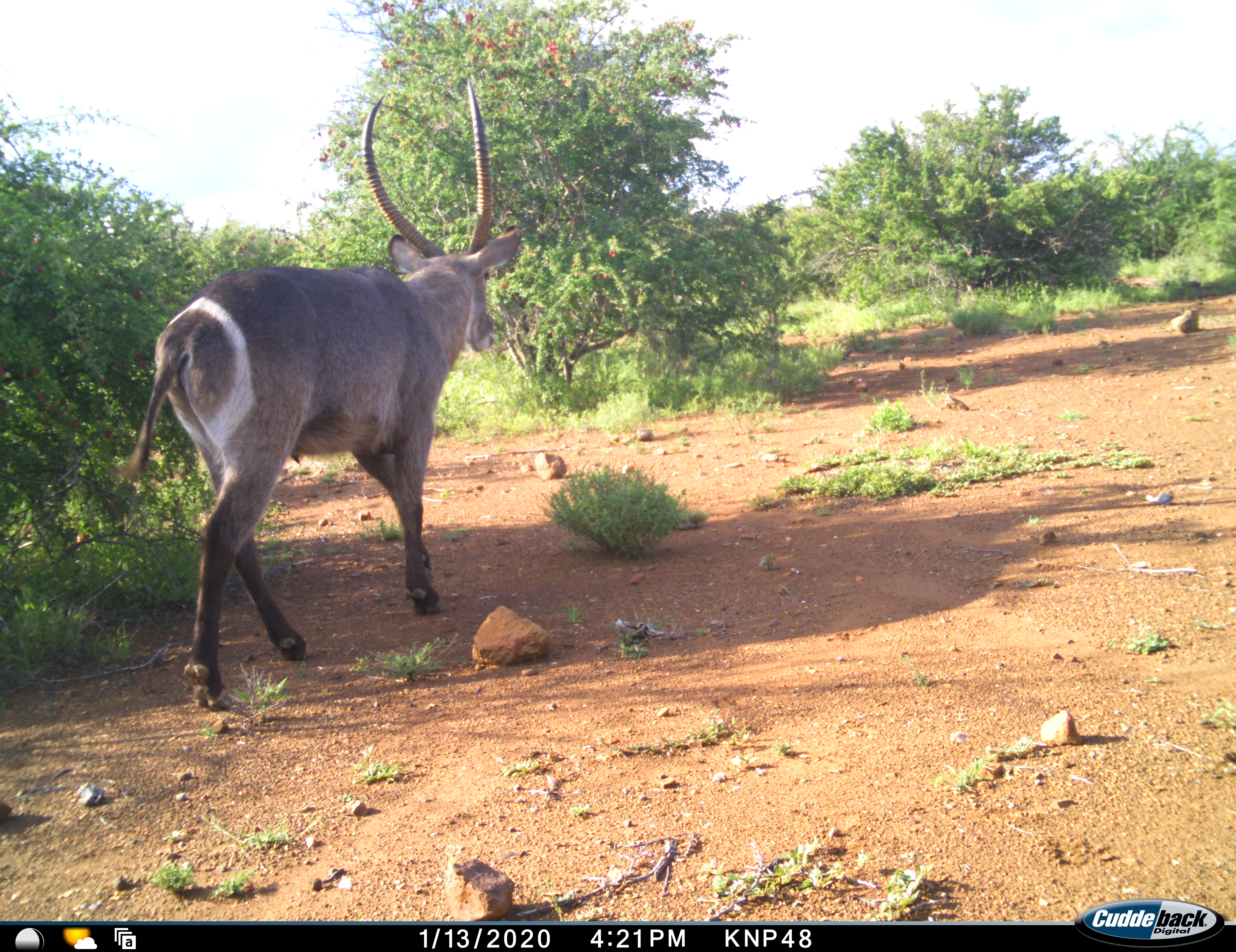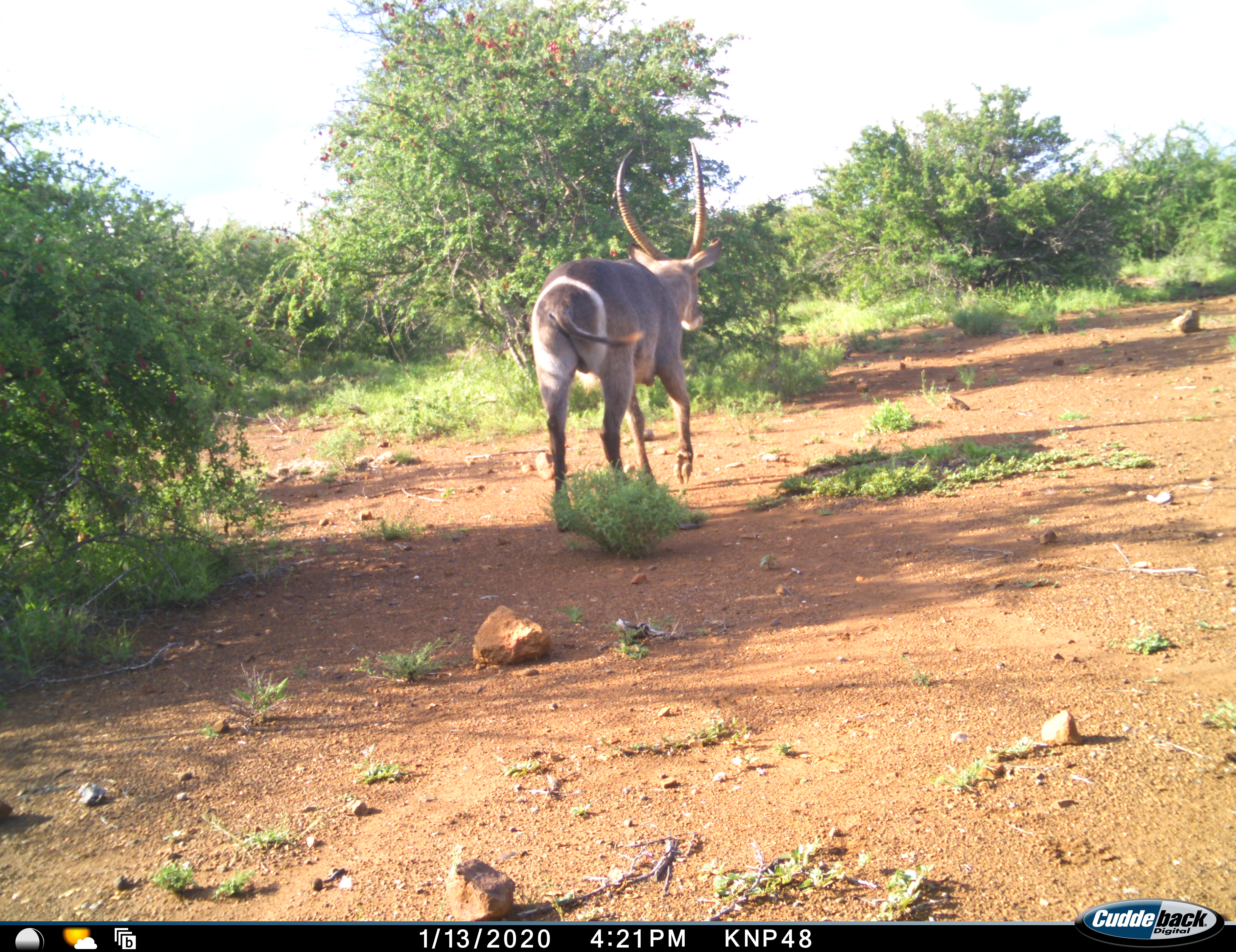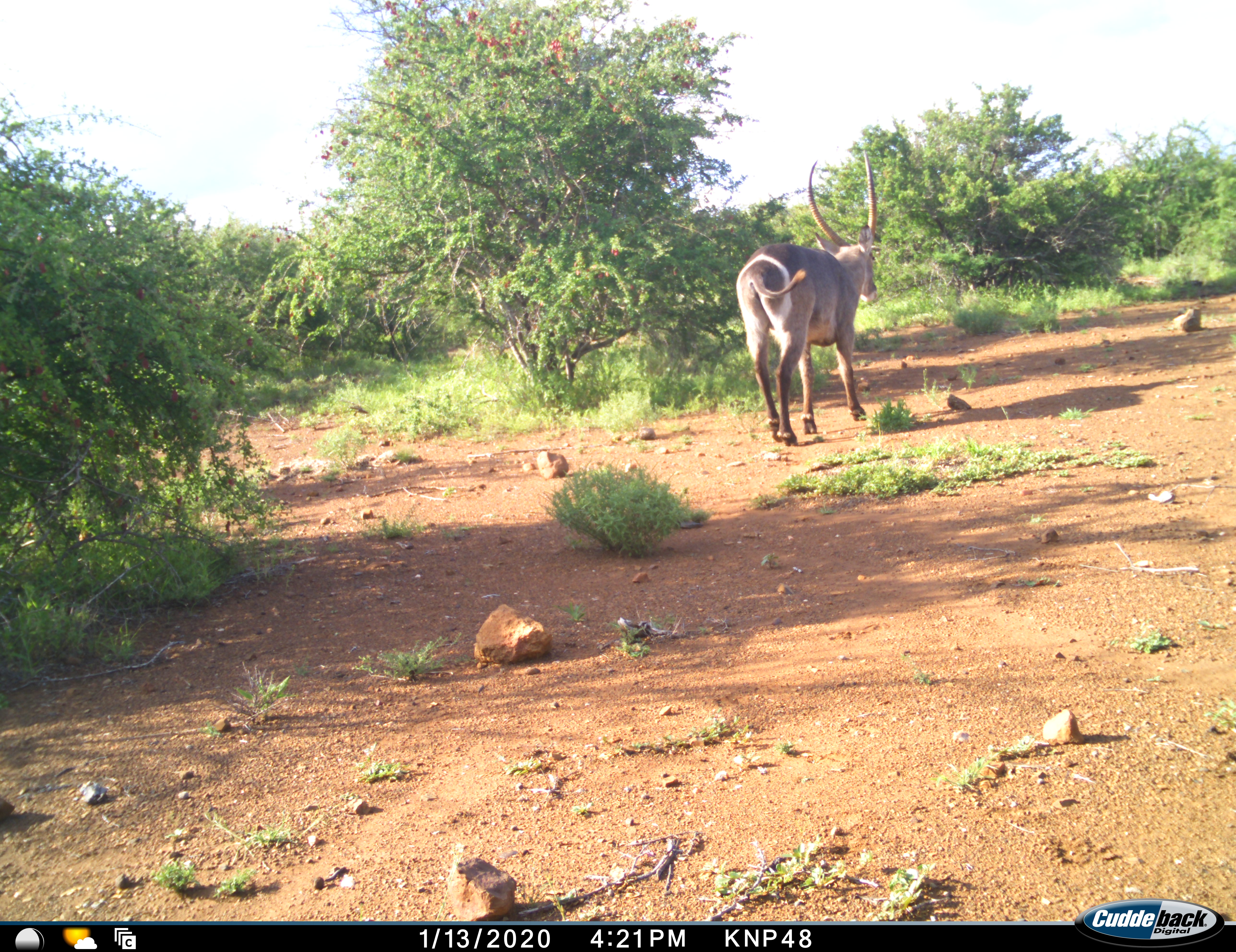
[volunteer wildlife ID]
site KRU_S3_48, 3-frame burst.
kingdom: Animalia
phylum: Chordata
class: Mammalia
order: Artiodactyla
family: Bovidae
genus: Kobus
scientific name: Kobus ellipsiprymnus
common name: waterbuck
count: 1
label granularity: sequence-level